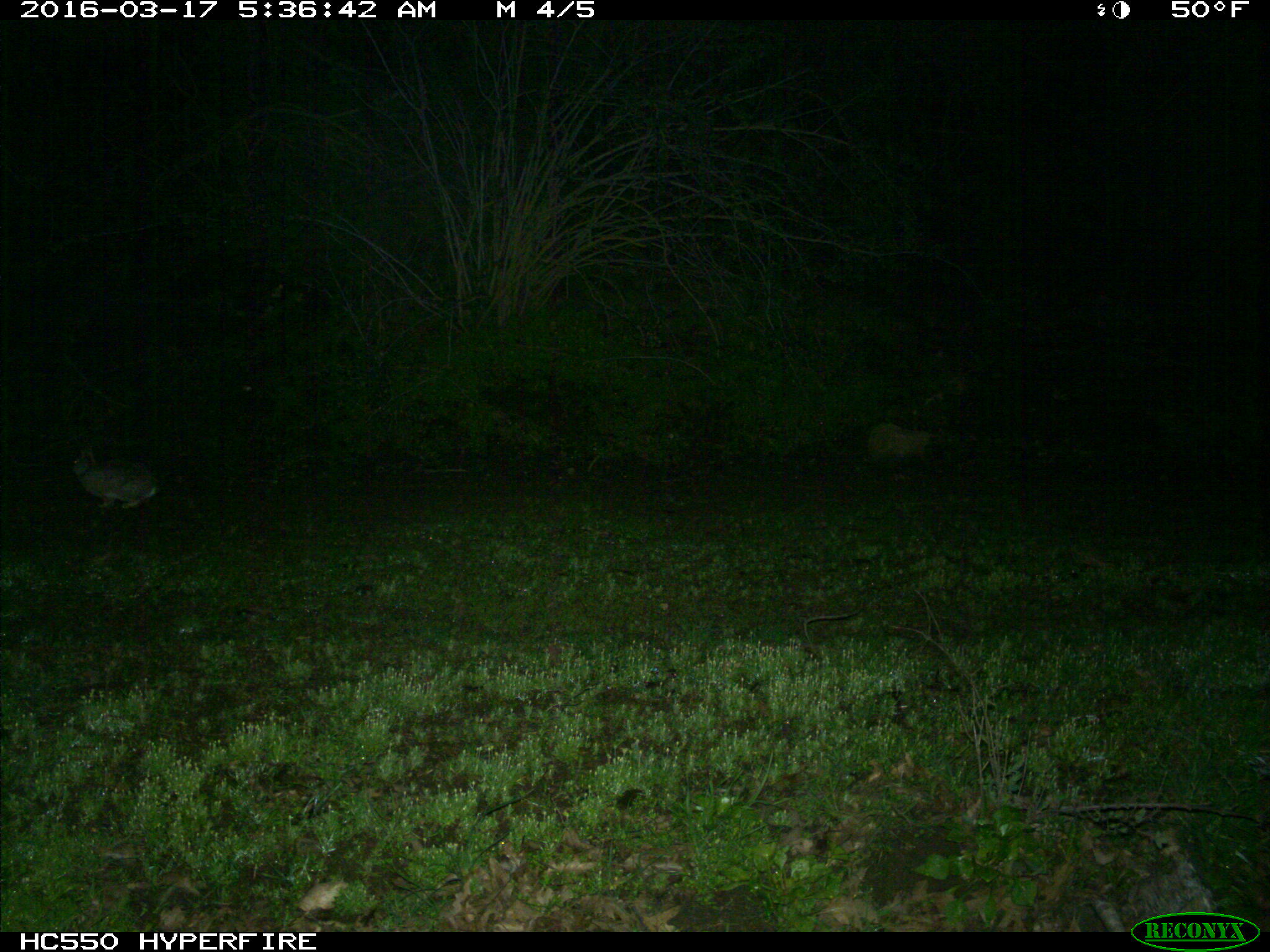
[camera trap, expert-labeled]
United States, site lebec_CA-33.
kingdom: Animalia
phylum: Chordata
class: Mammalia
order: Lagomorpha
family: Leporidae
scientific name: Leporidae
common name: rabbits and hares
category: unidentified rabbit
Unidentified rabbit (rabbits and hares) (Leporidae).